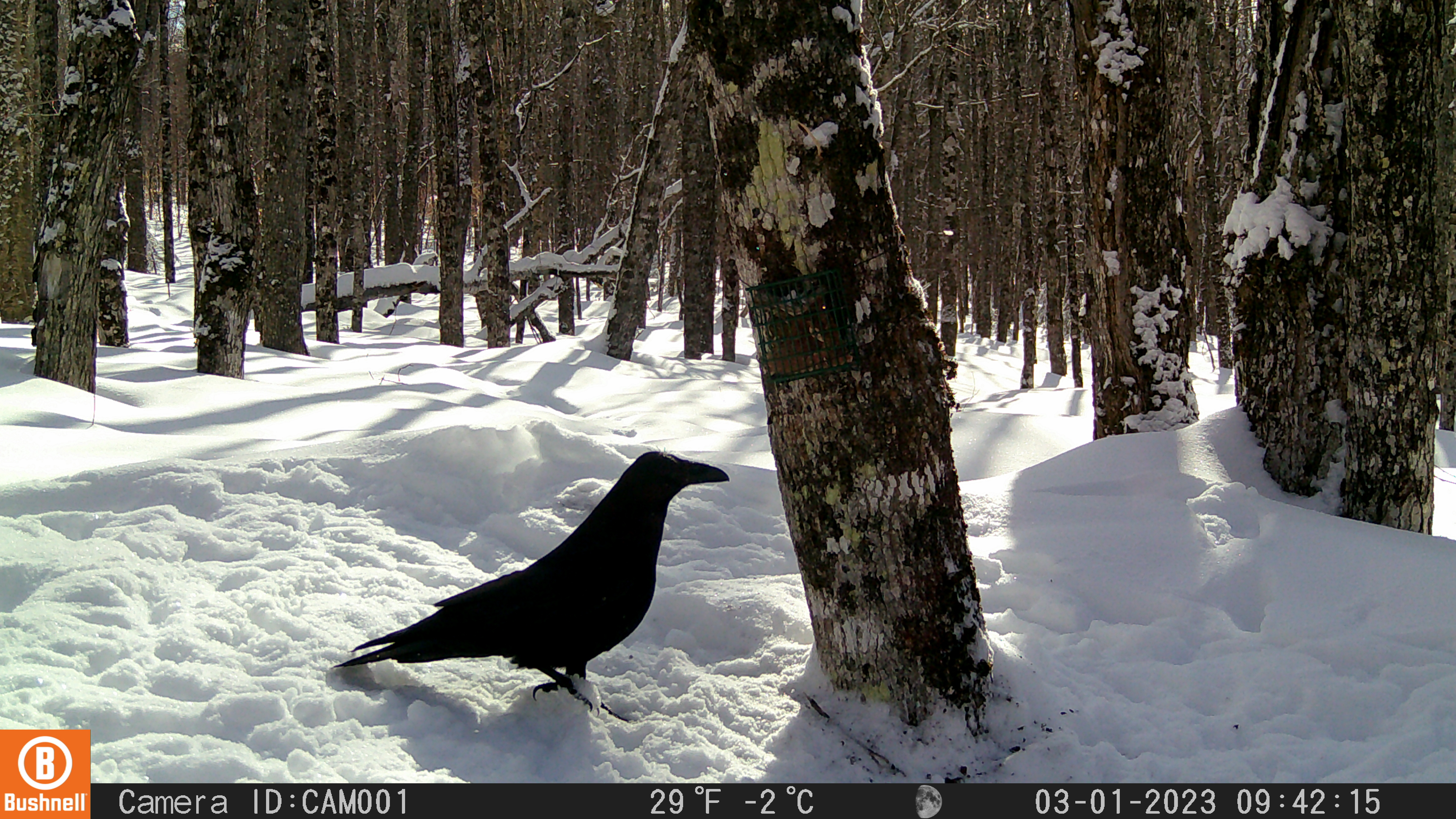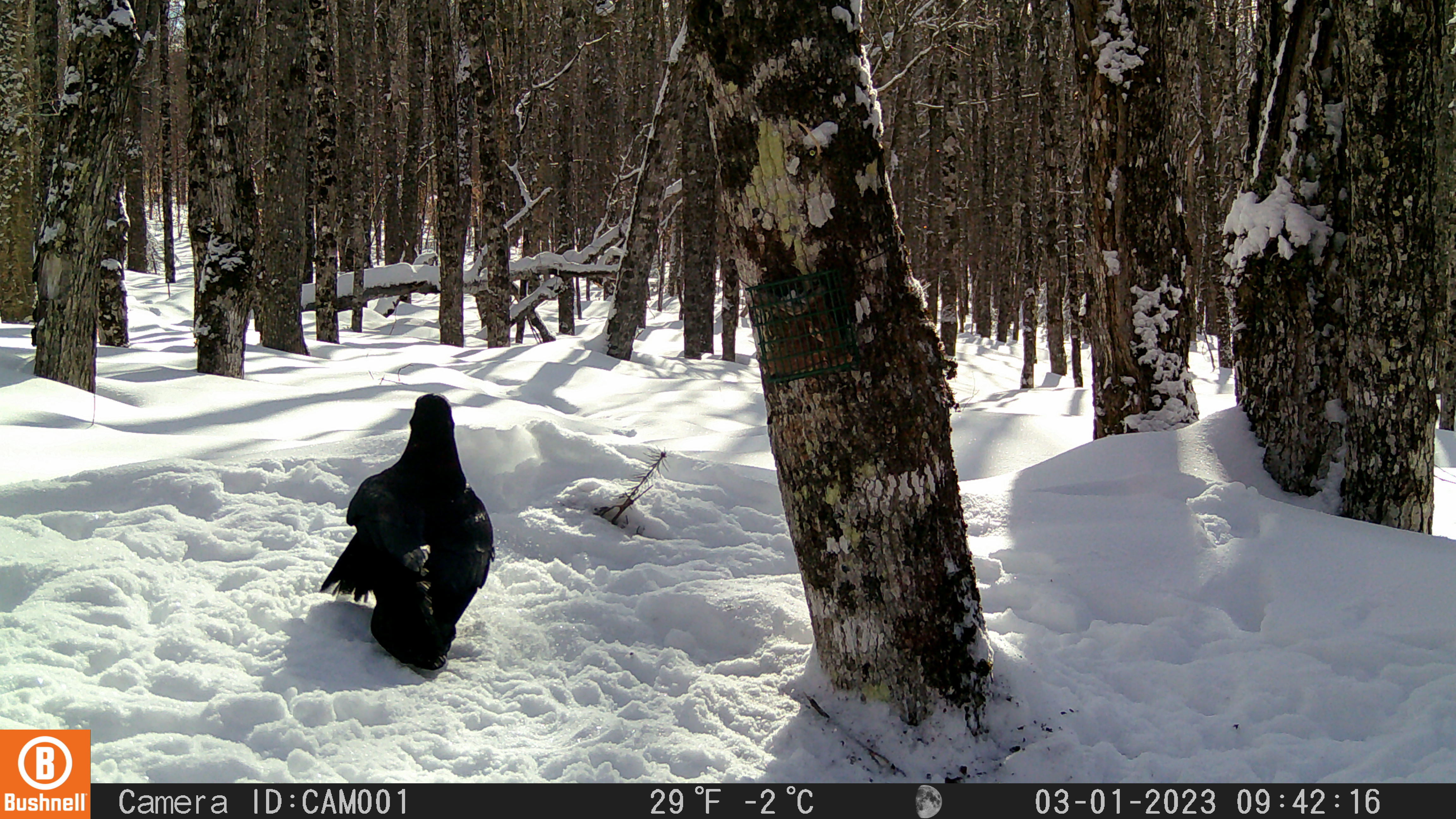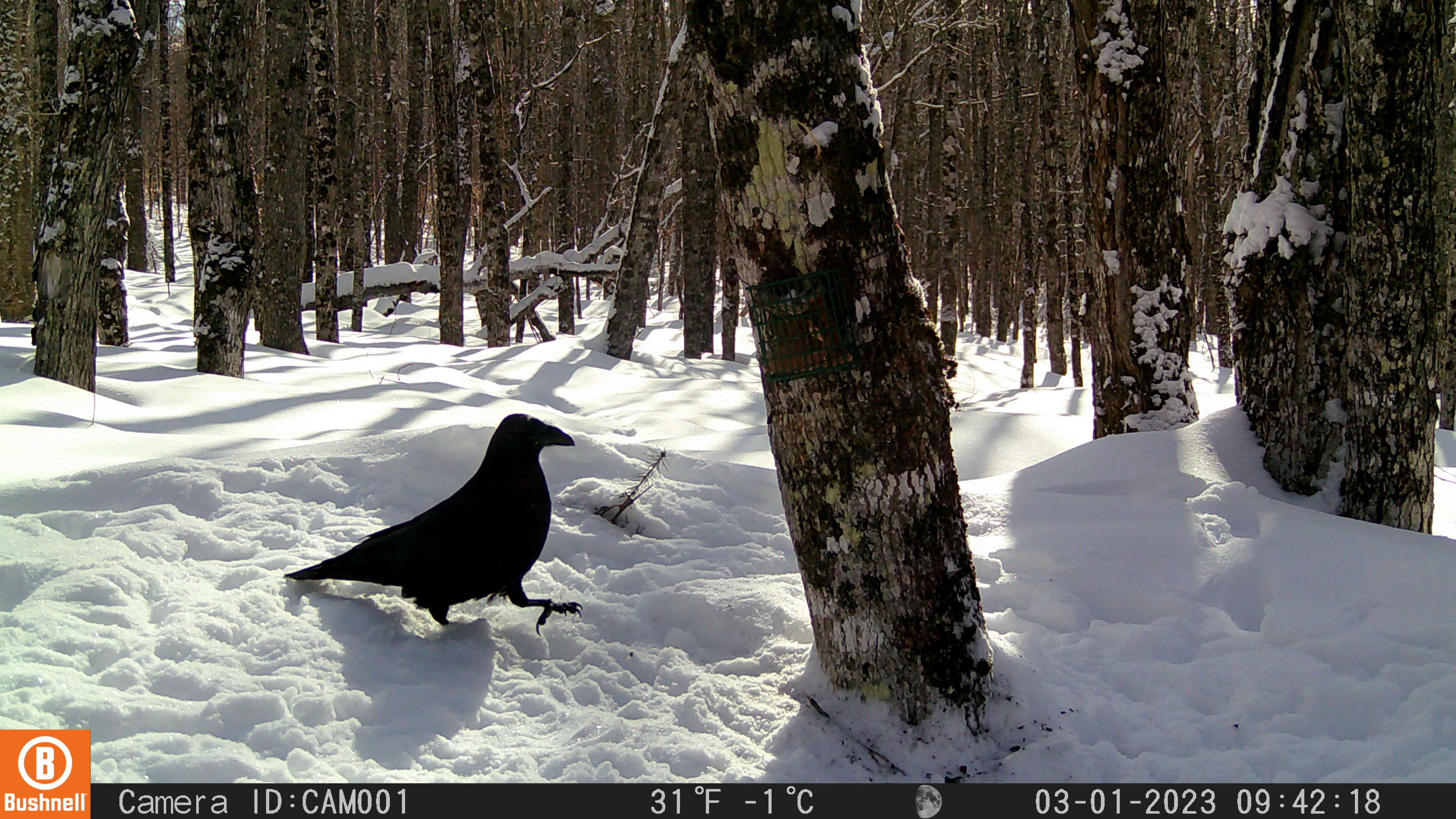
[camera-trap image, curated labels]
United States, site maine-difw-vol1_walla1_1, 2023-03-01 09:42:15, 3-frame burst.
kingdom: Animalia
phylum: Chordata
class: Aves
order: Passeriformes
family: Corvidae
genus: Corvus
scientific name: Corvus corax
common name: common raven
Common raven (Corvus corax).